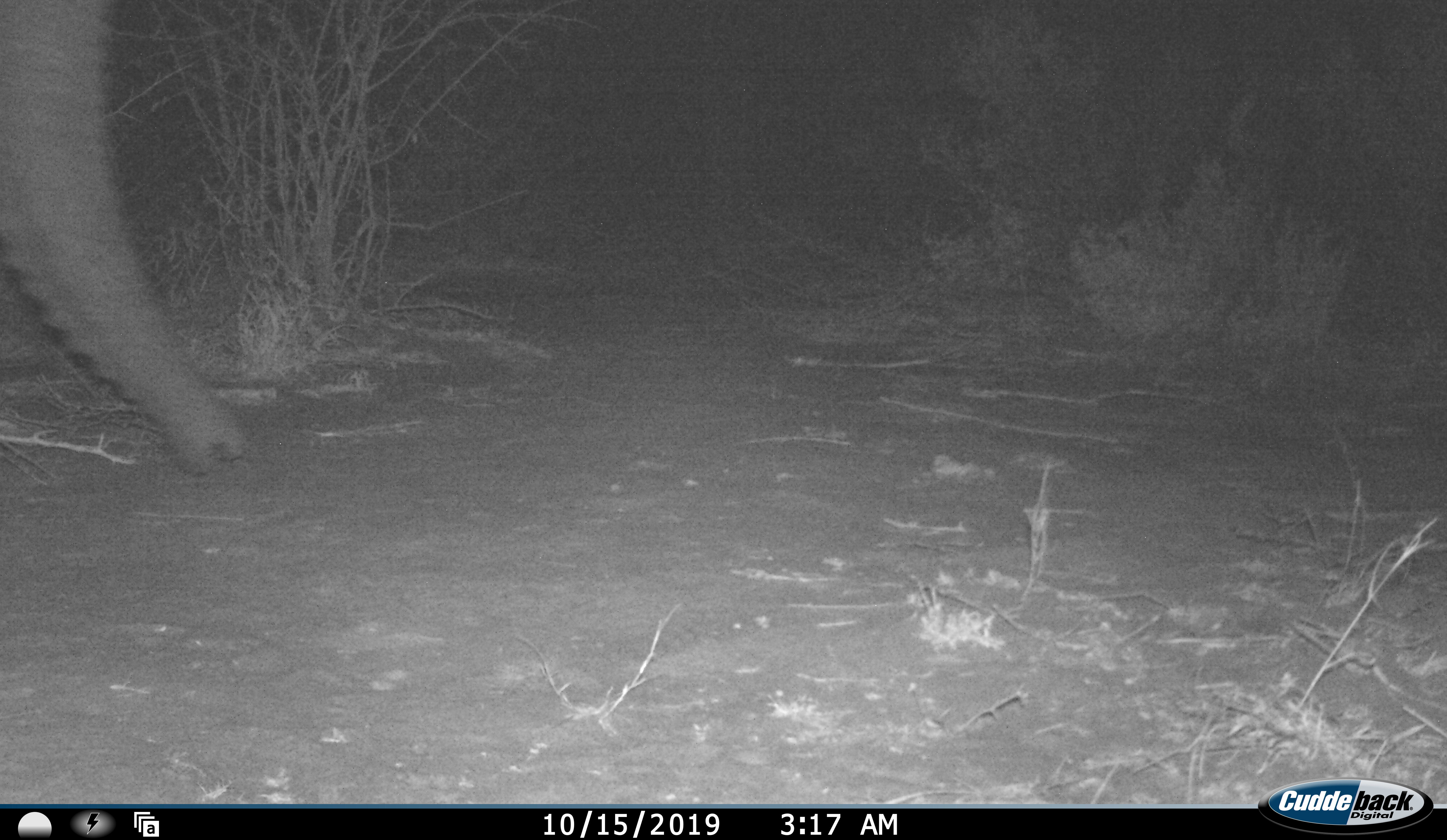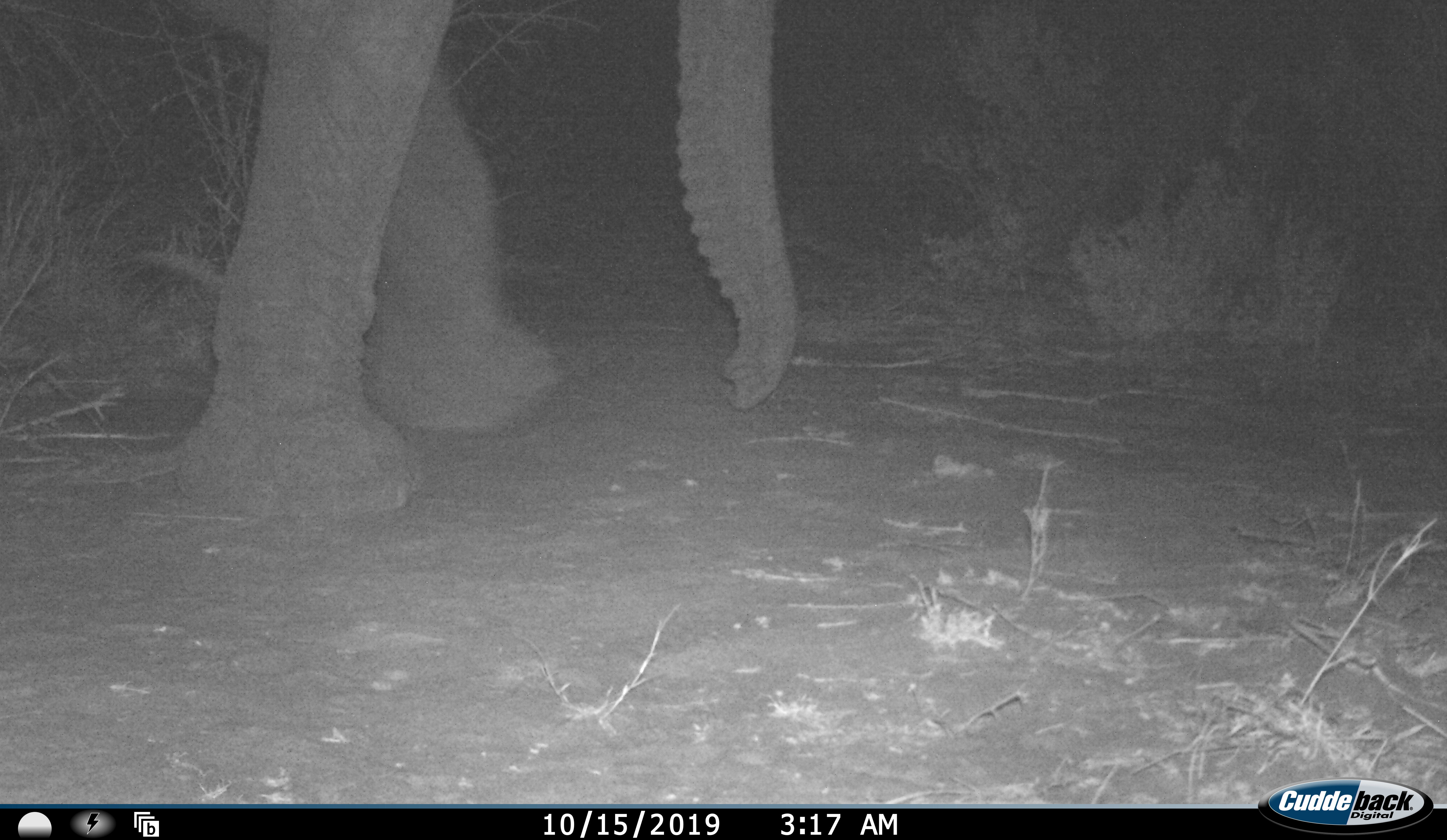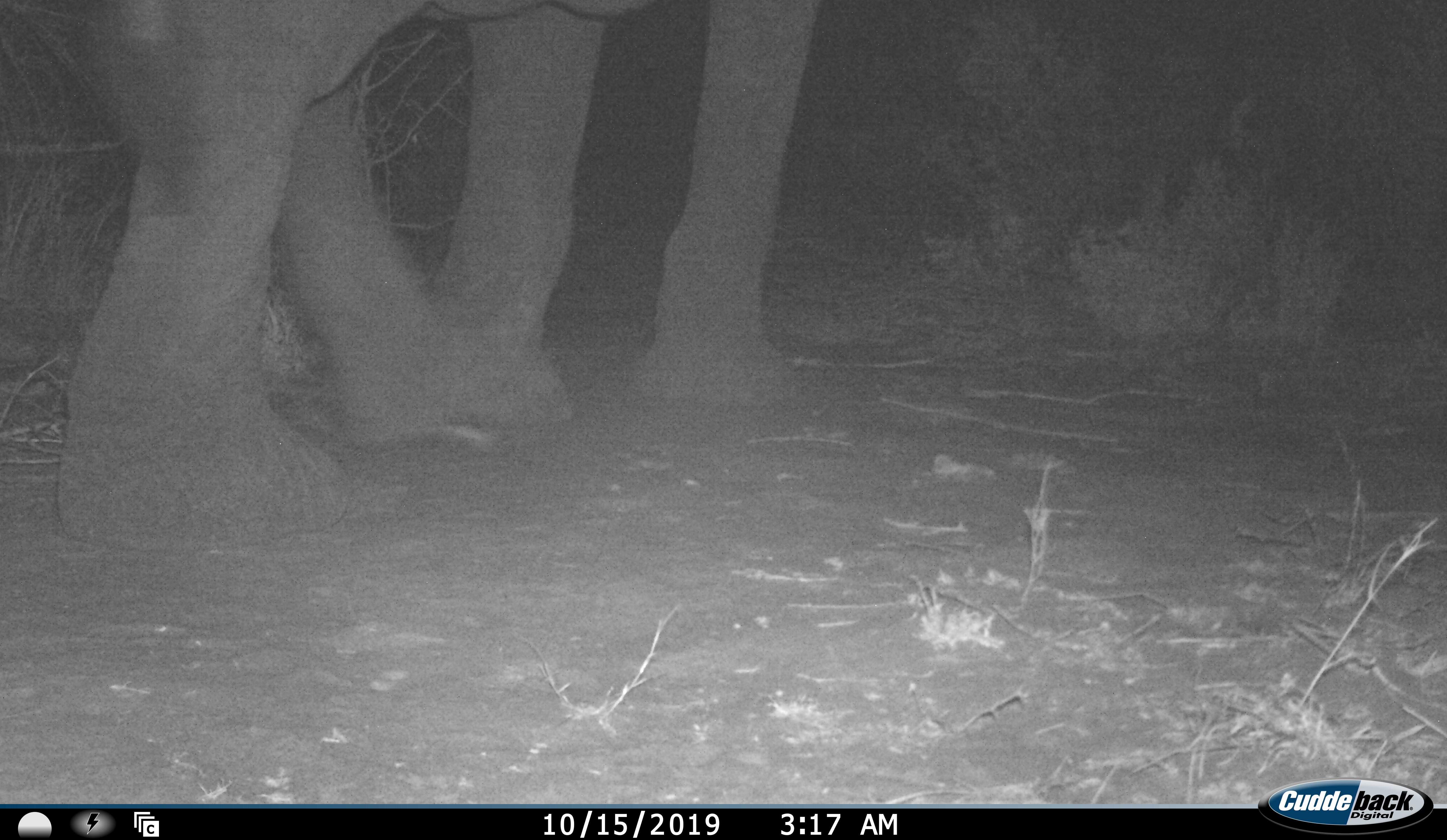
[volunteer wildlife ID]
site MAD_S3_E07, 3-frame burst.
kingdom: Animalia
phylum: Chordata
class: Mammalia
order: Proboscidea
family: Elephantidae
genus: Loxodonta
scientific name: Loxodonta africana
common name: african bush elephant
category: elephant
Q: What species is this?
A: Elephant (african bush elephant) (Loxodonta africana).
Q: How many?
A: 1.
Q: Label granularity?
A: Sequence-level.